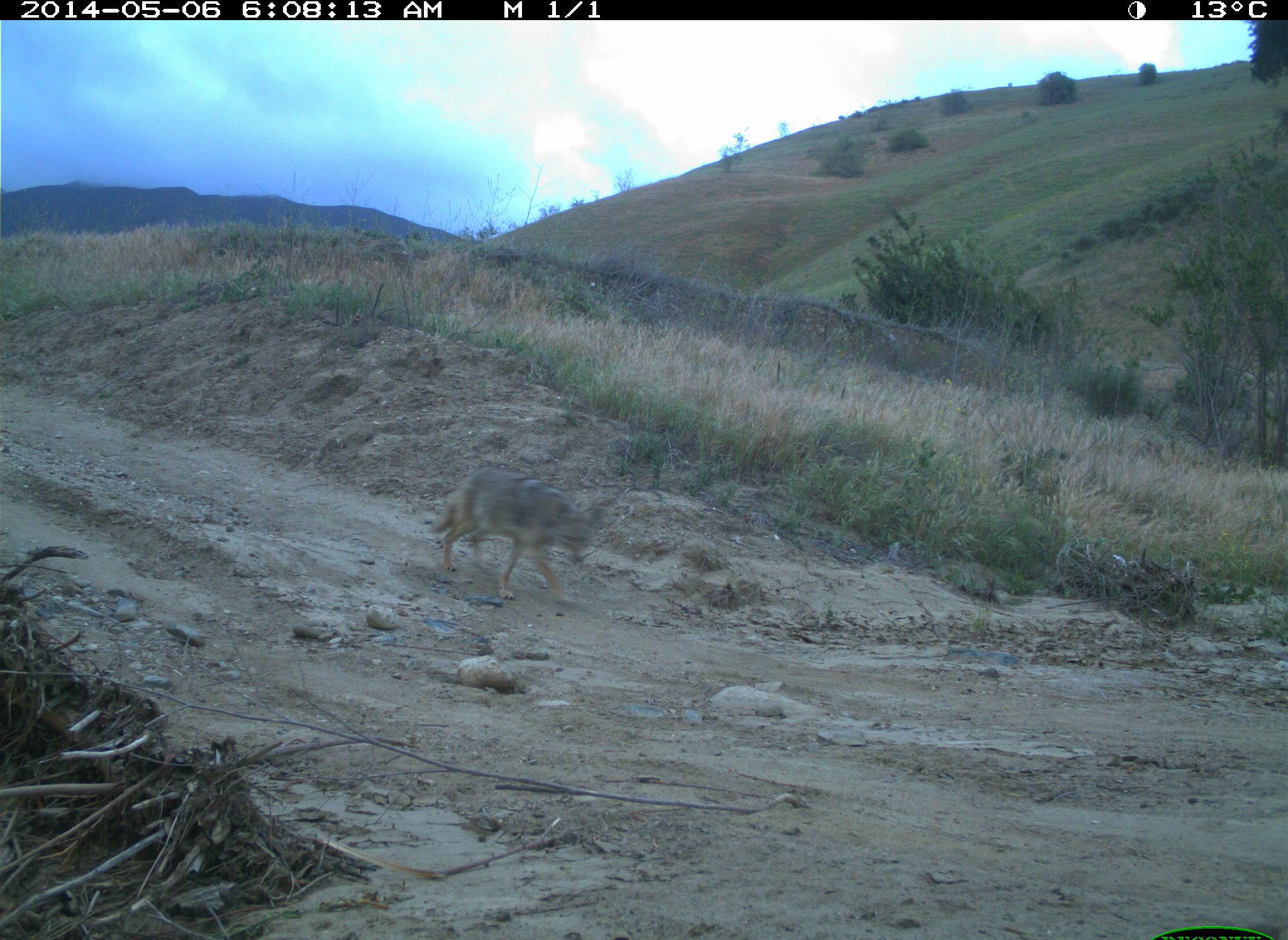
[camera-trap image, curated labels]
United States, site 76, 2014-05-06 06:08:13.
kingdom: Animalia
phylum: Chordata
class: Mammalia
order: Carnivora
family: Canidae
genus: Canis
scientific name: Canis latrans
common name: coyote